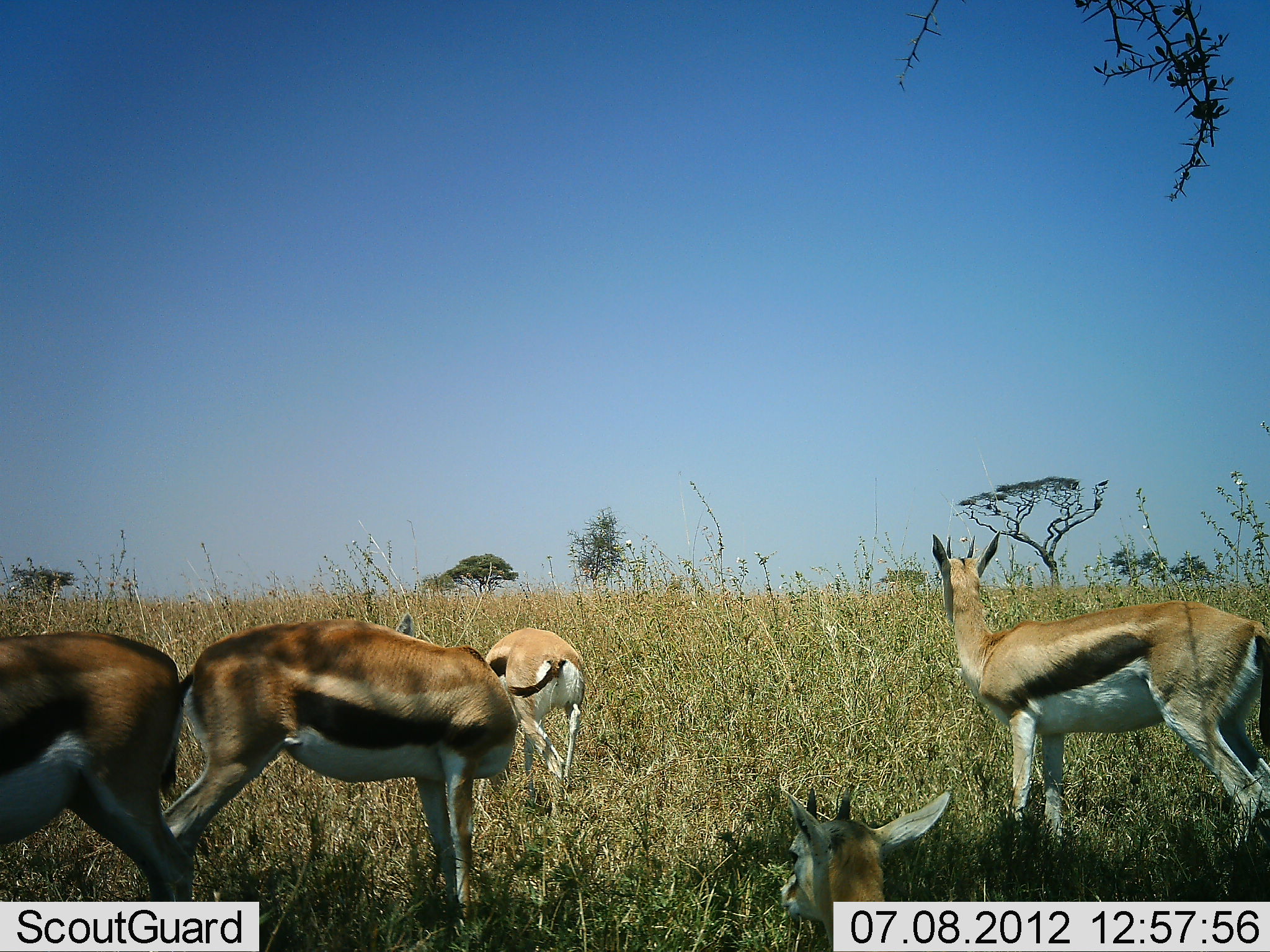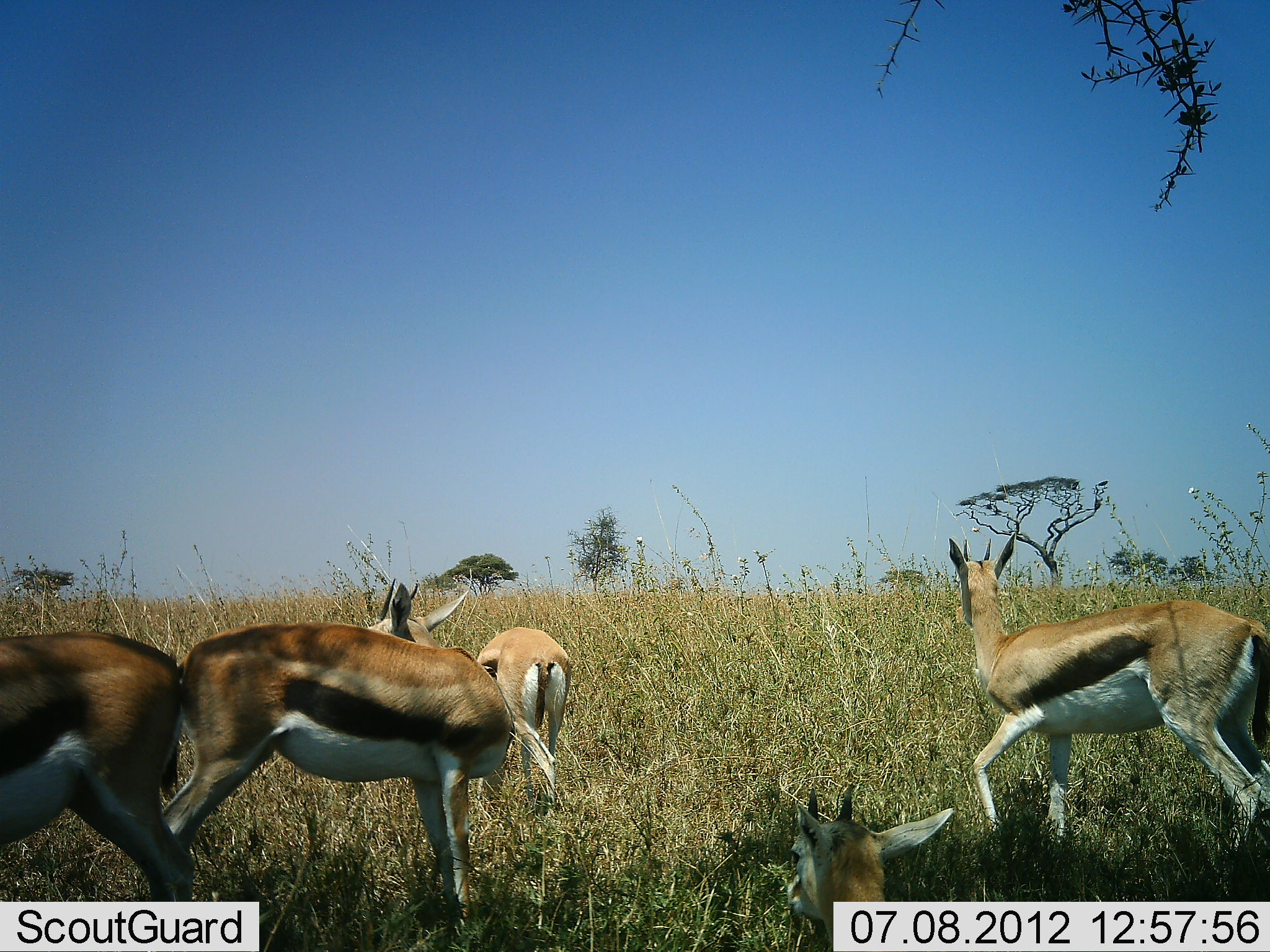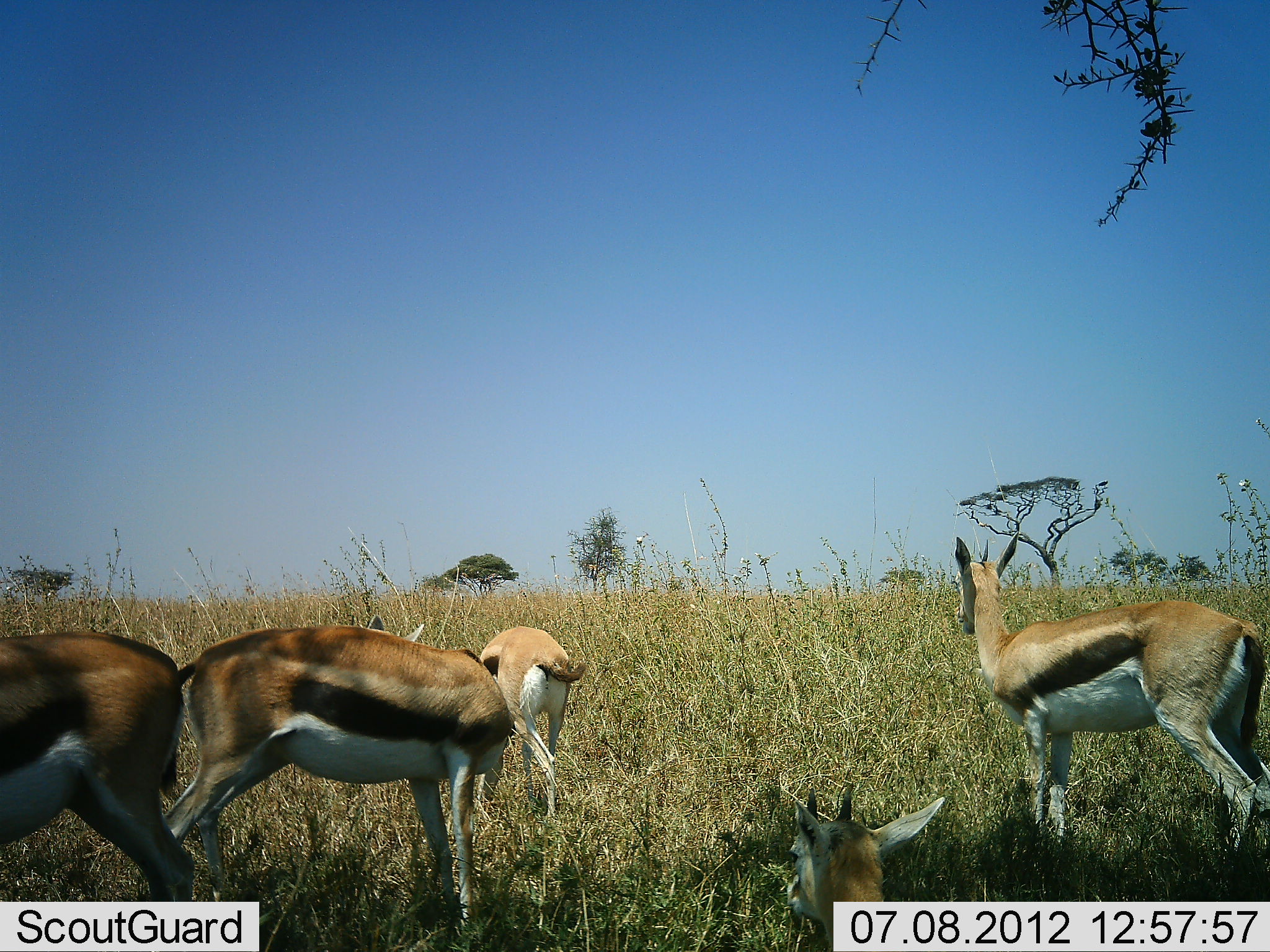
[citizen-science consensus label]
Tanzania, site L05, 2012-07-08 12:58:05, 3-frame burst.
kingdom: Animalia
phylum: Chordata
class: Mammalia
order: Artiodactyla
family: Bovidae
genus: Eudorcas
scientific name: Eudorcas thomsonii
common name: thomson's gazelle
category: gazellethomsons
Gazellethomsons (thomson's gazelle) (Eudorcas thomsonii), count 5. Behavior (volunteer vote fractions): standing 100%, resting 50%, moving 10%, interacting 0%. Young present (vote fraction): 10%. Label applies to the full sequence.